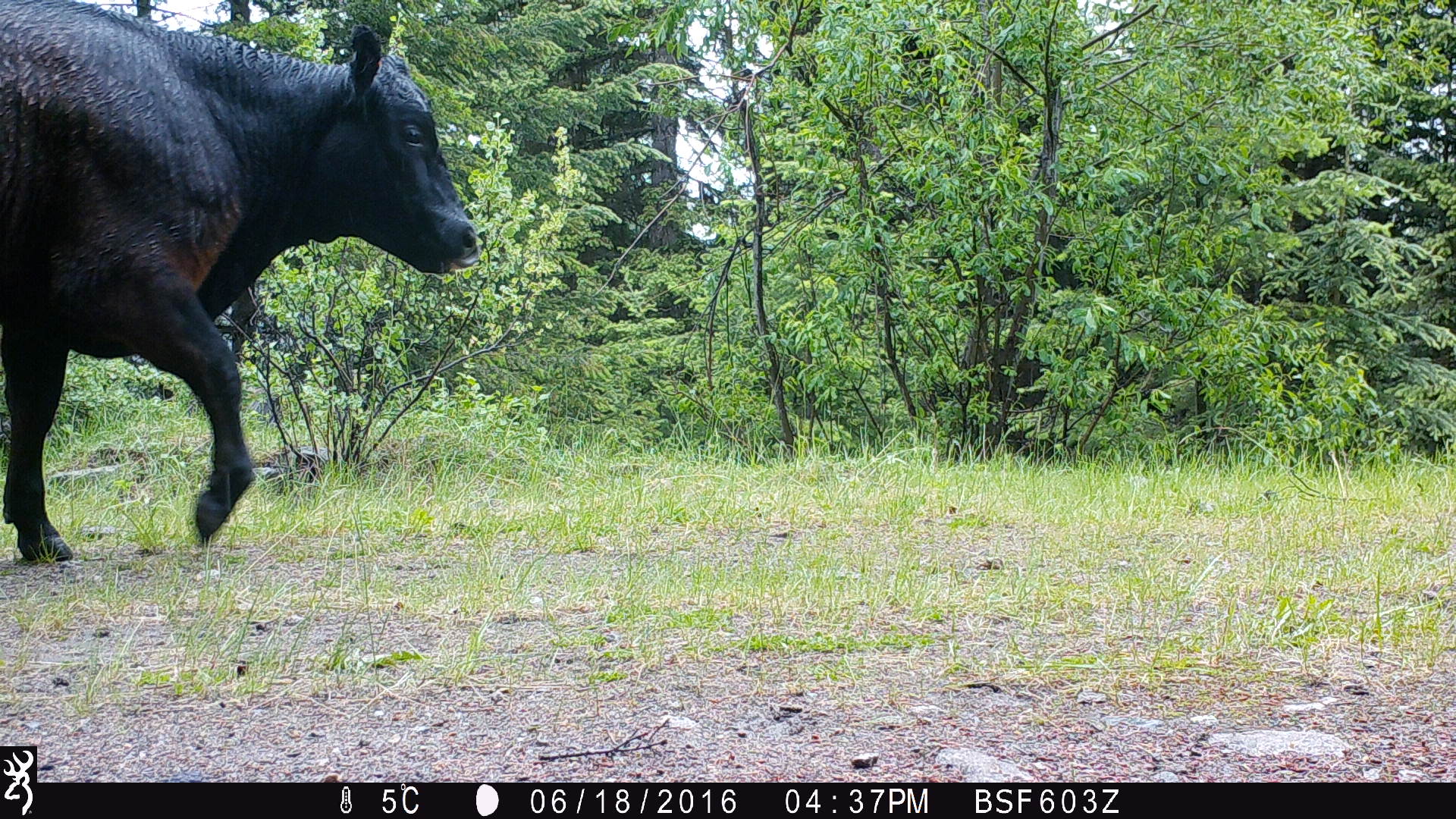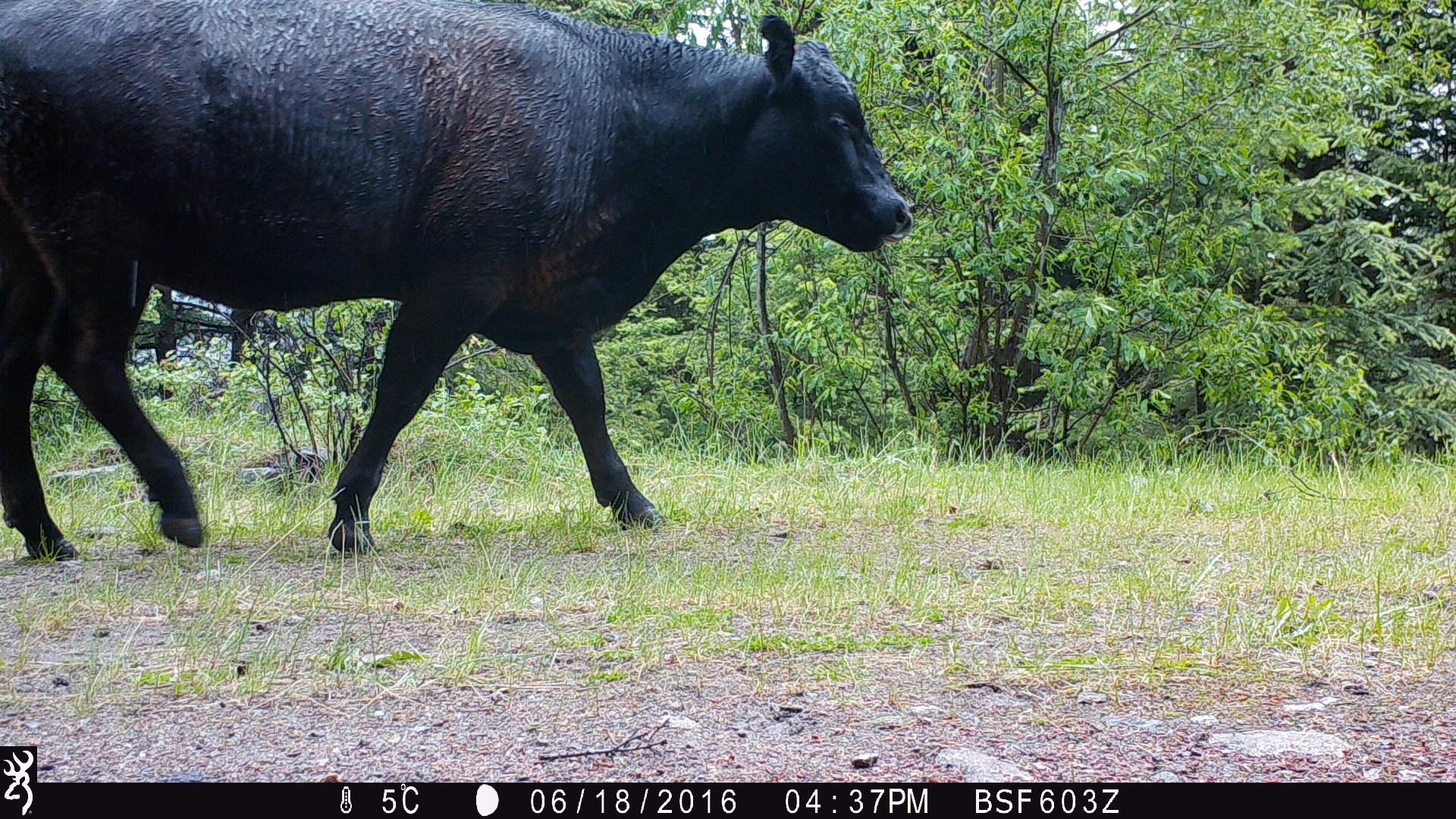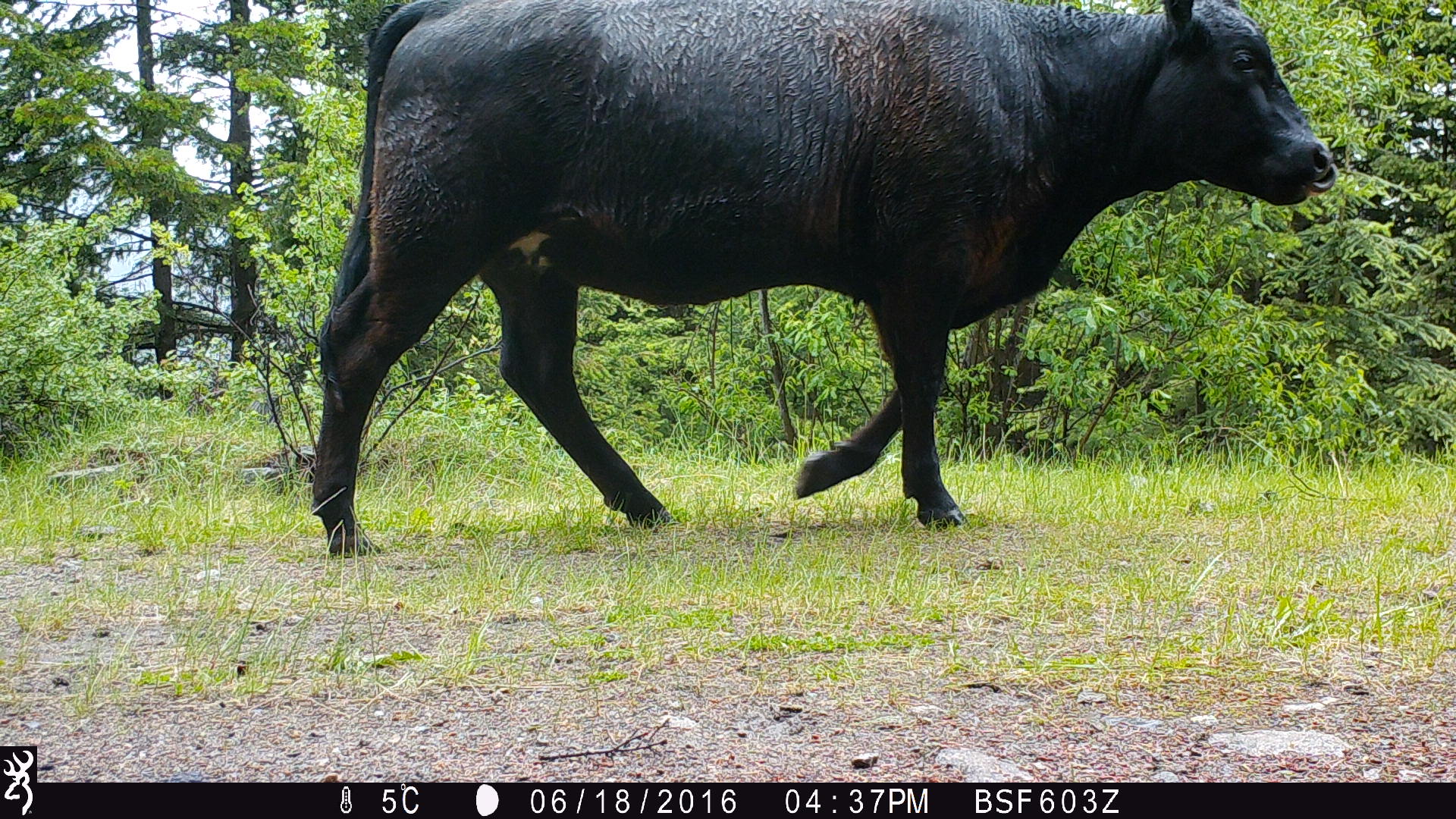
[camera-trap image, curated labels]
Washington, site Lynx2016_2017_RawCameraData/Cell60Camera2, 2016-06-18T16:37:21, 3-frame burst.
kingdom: Animalia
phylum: Chordata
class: Mammalia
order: Artiodactyla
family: Bovidae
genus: Bos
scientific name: Bos taurus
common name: domestic cattle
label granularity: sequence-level